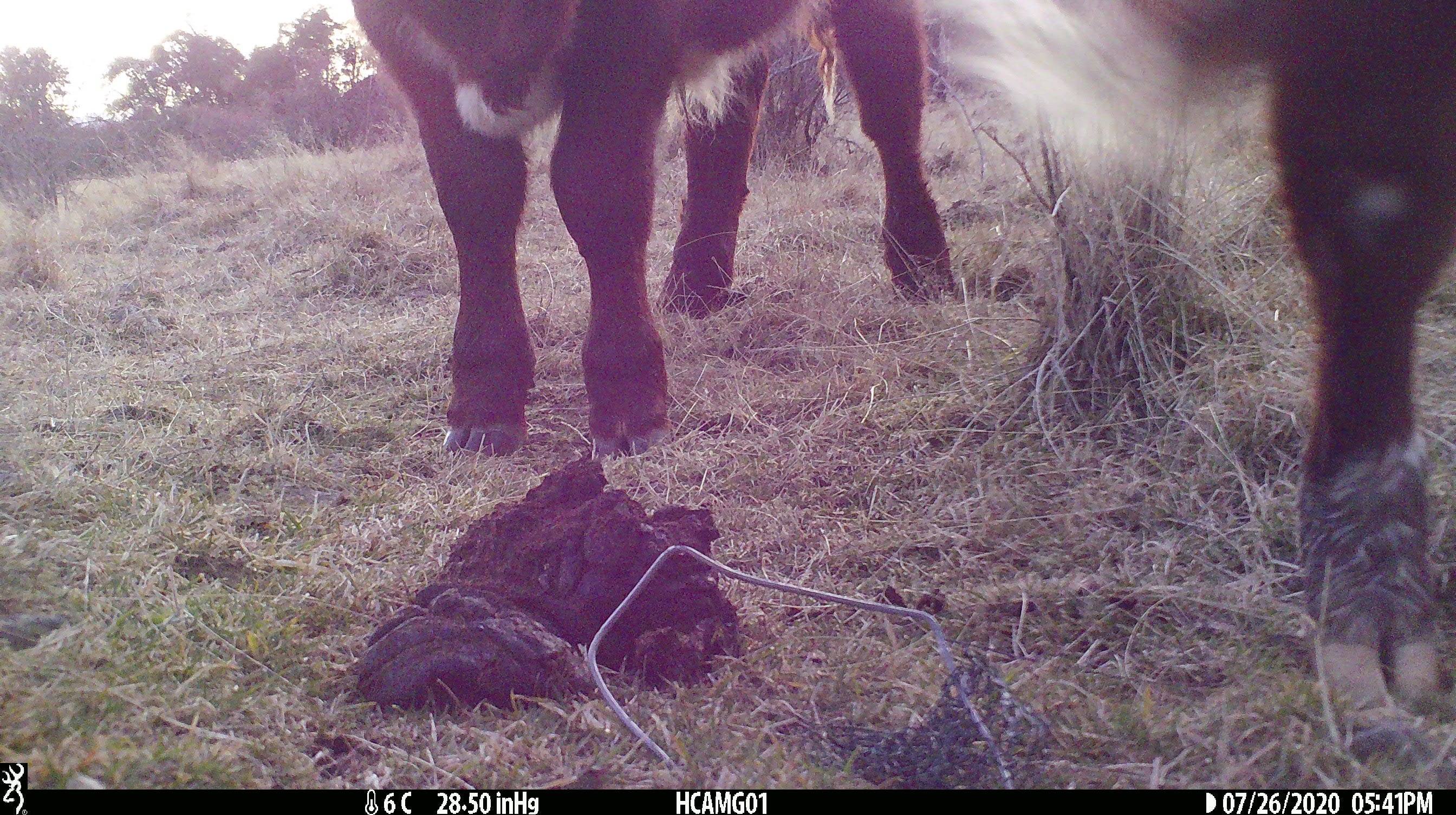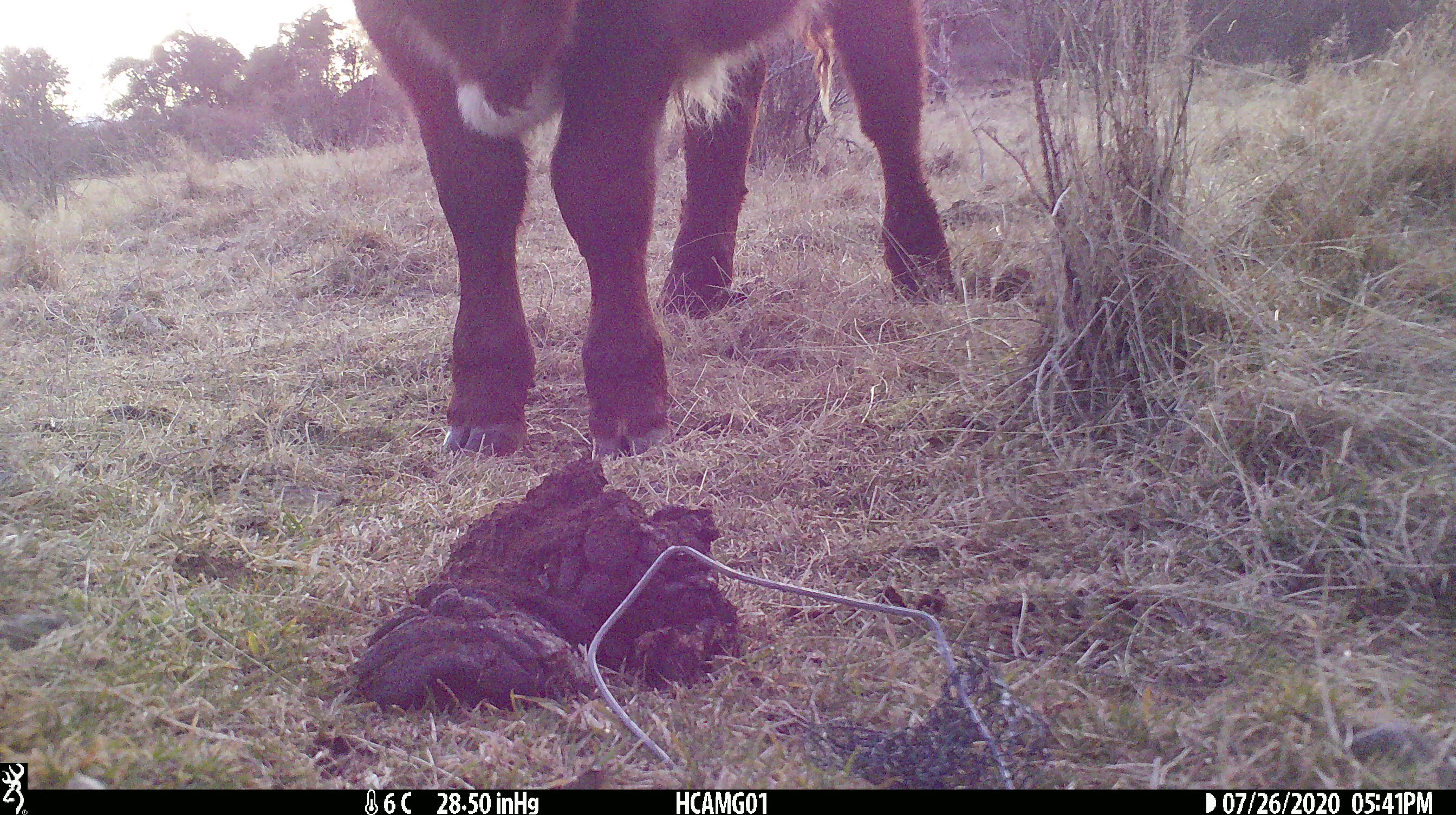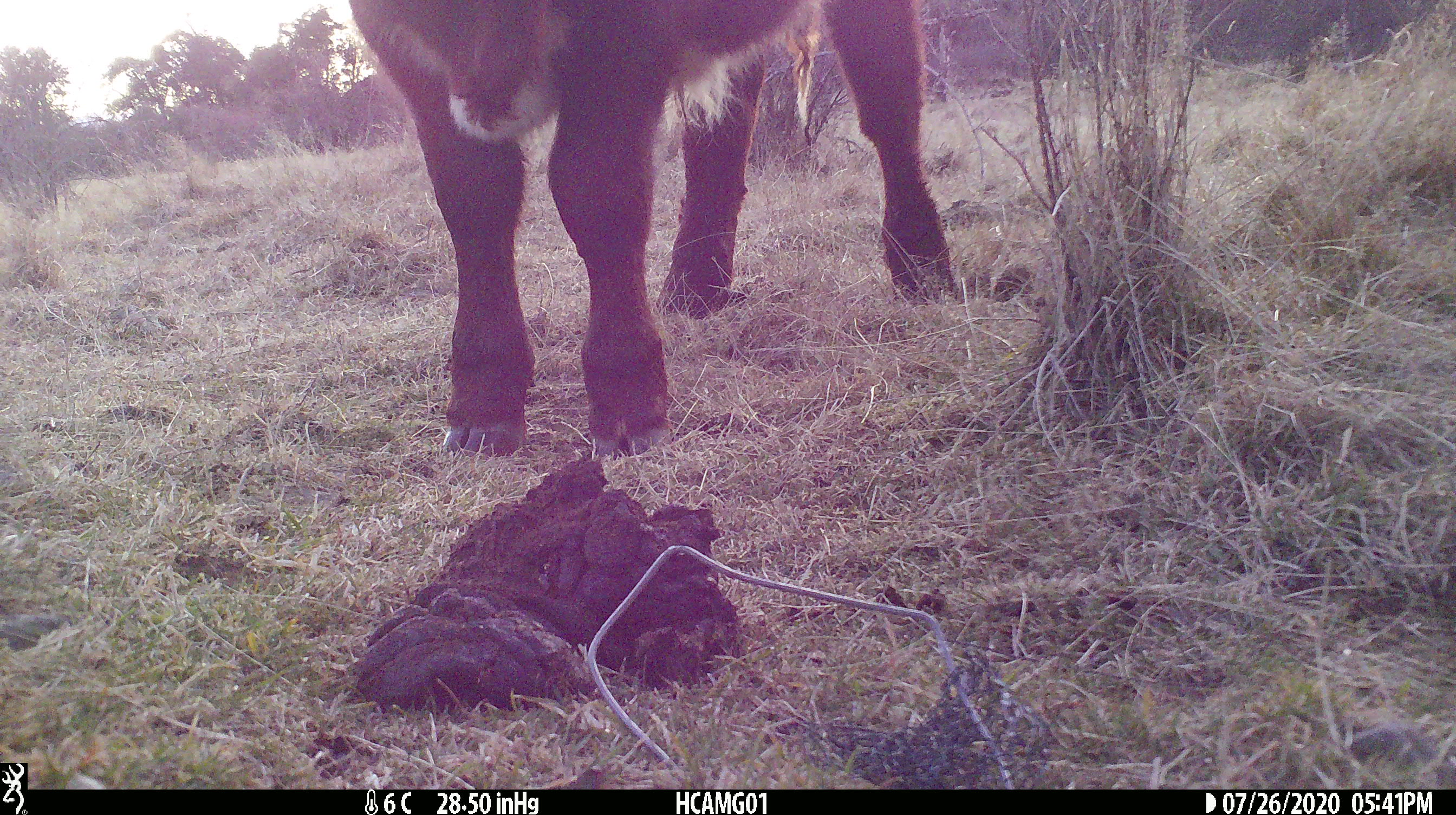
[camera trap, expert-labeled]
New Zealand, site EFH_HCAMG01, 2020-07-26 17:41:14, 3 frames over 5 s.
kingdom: Animalia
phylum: Chordata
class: Mammalia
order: Artiodactyla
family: Bovidae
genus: Bos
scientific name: Bos taurus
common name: domestic cow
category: cow